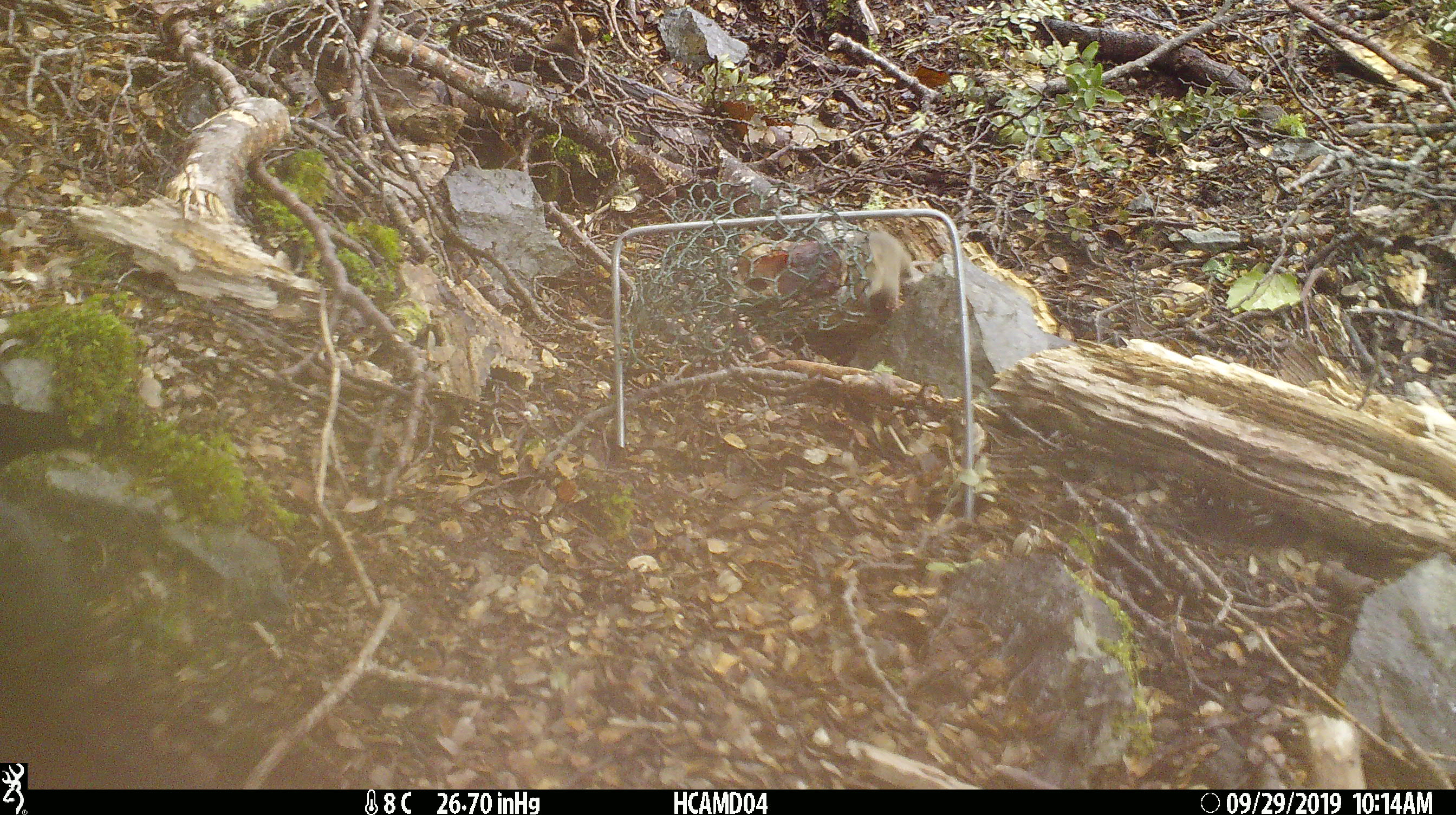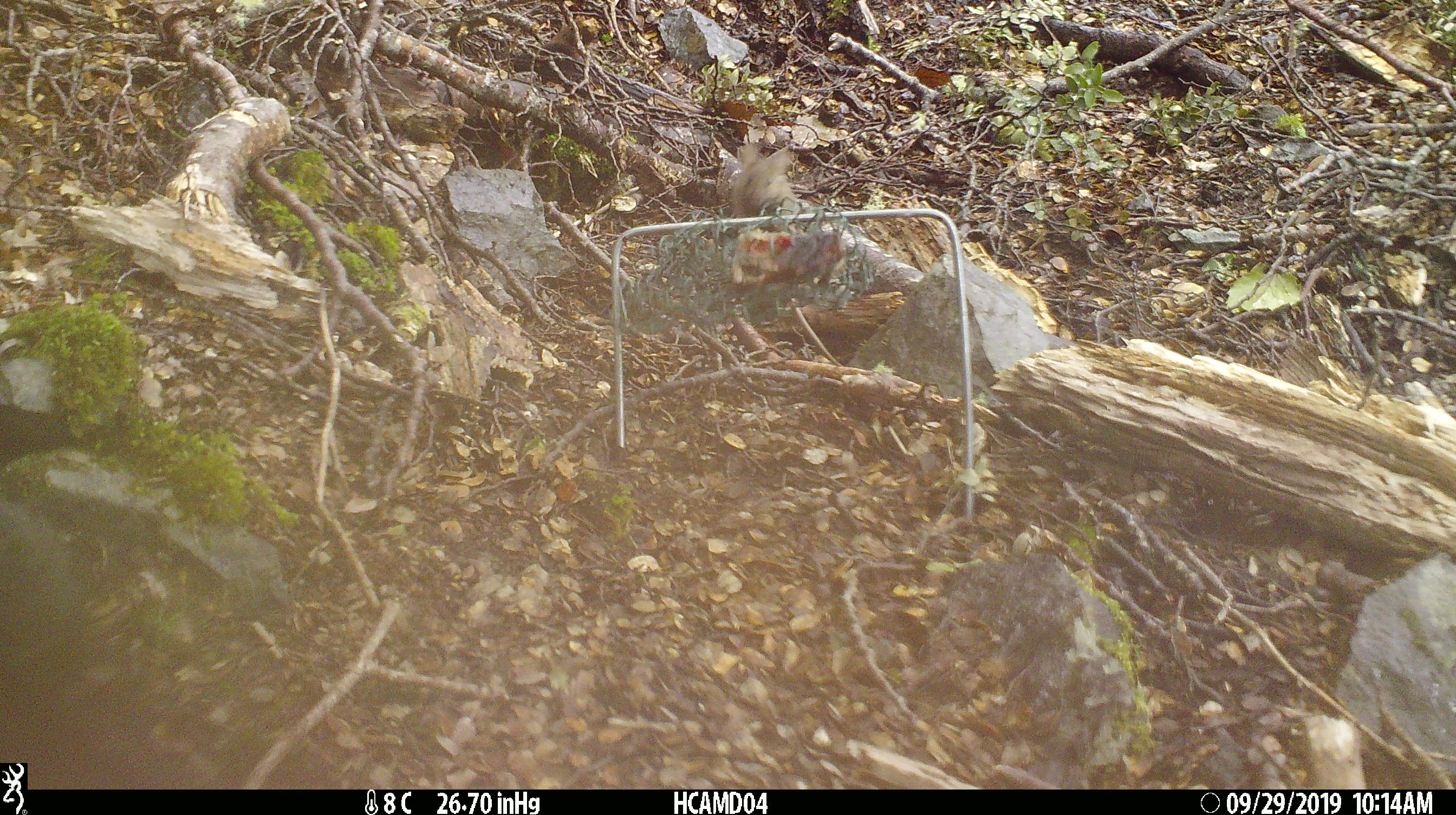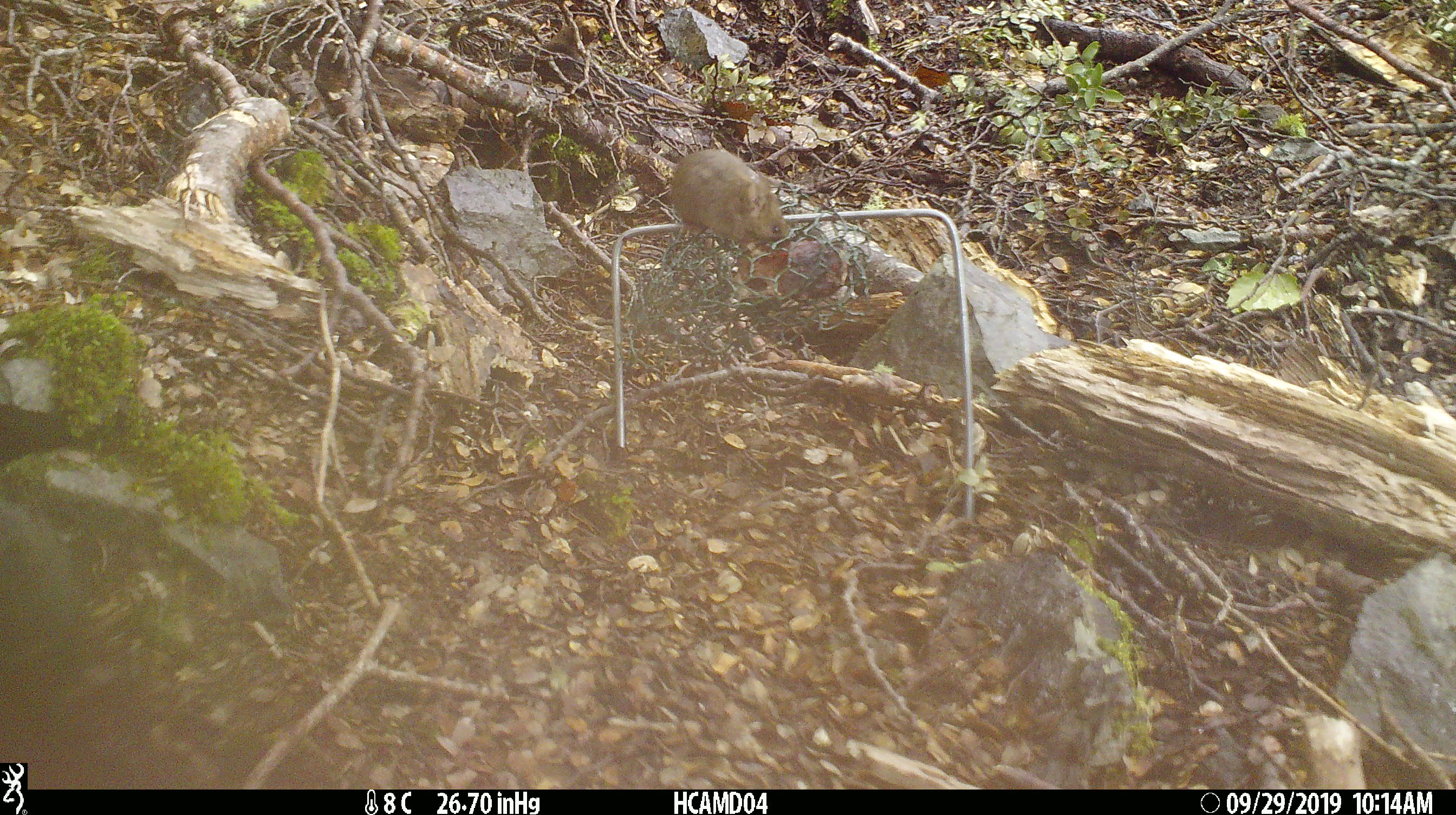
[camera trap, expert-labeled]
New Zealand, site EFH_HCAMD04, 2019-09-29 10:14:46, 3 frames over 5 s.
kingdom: Animalia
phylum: Chordata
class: Mammalia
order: Rodentia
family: Muridae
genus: Mus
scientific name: Mus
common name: mouse